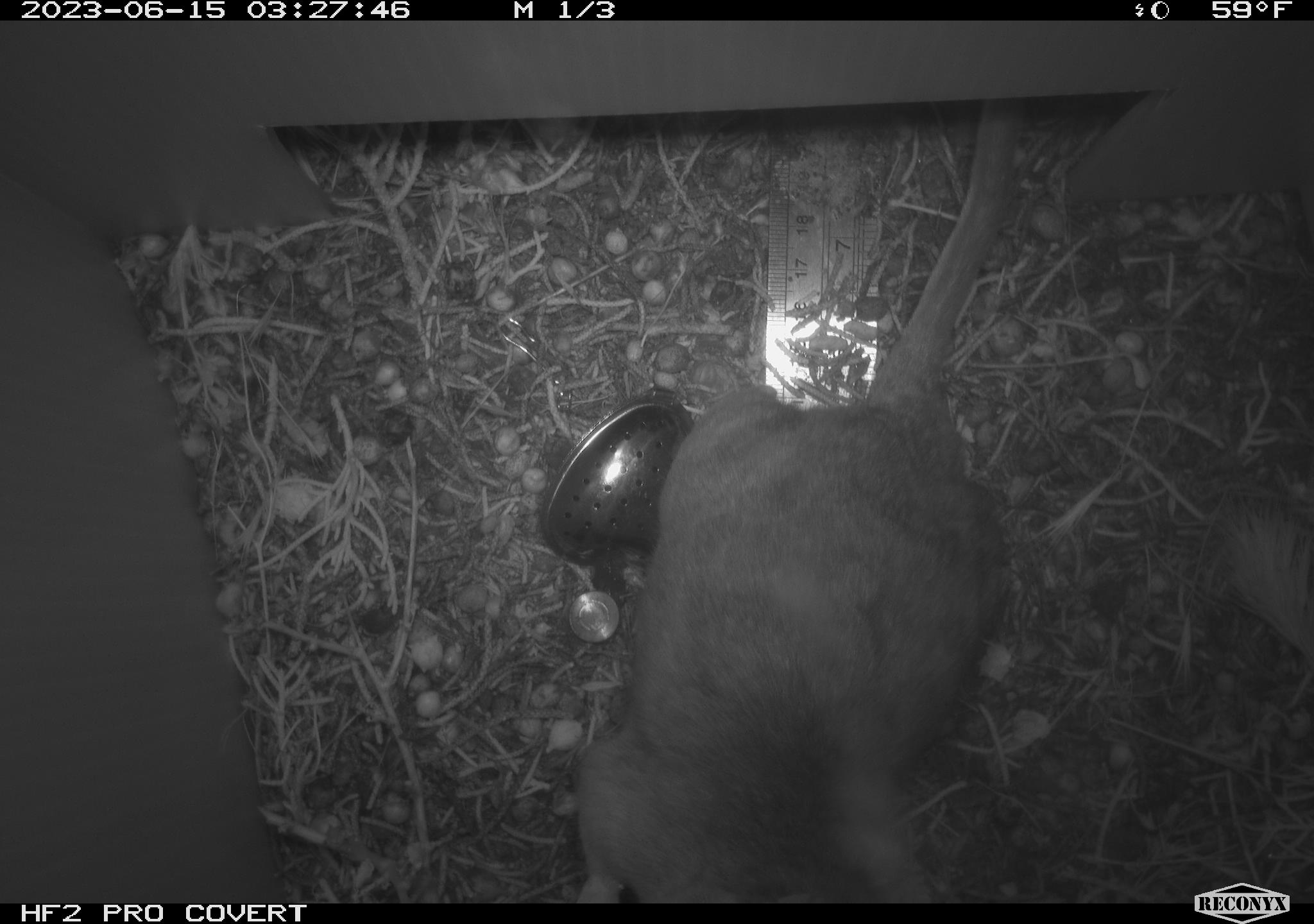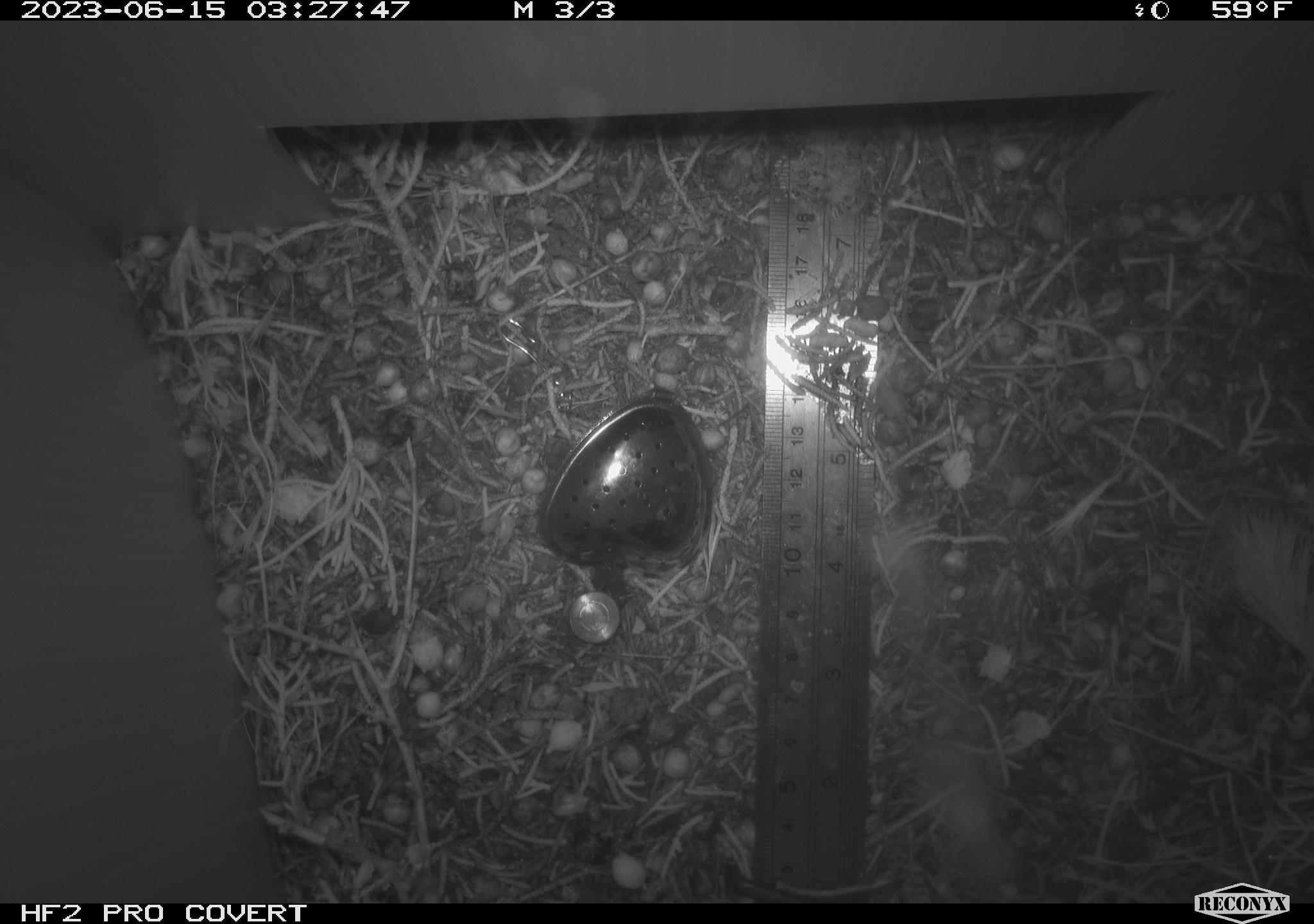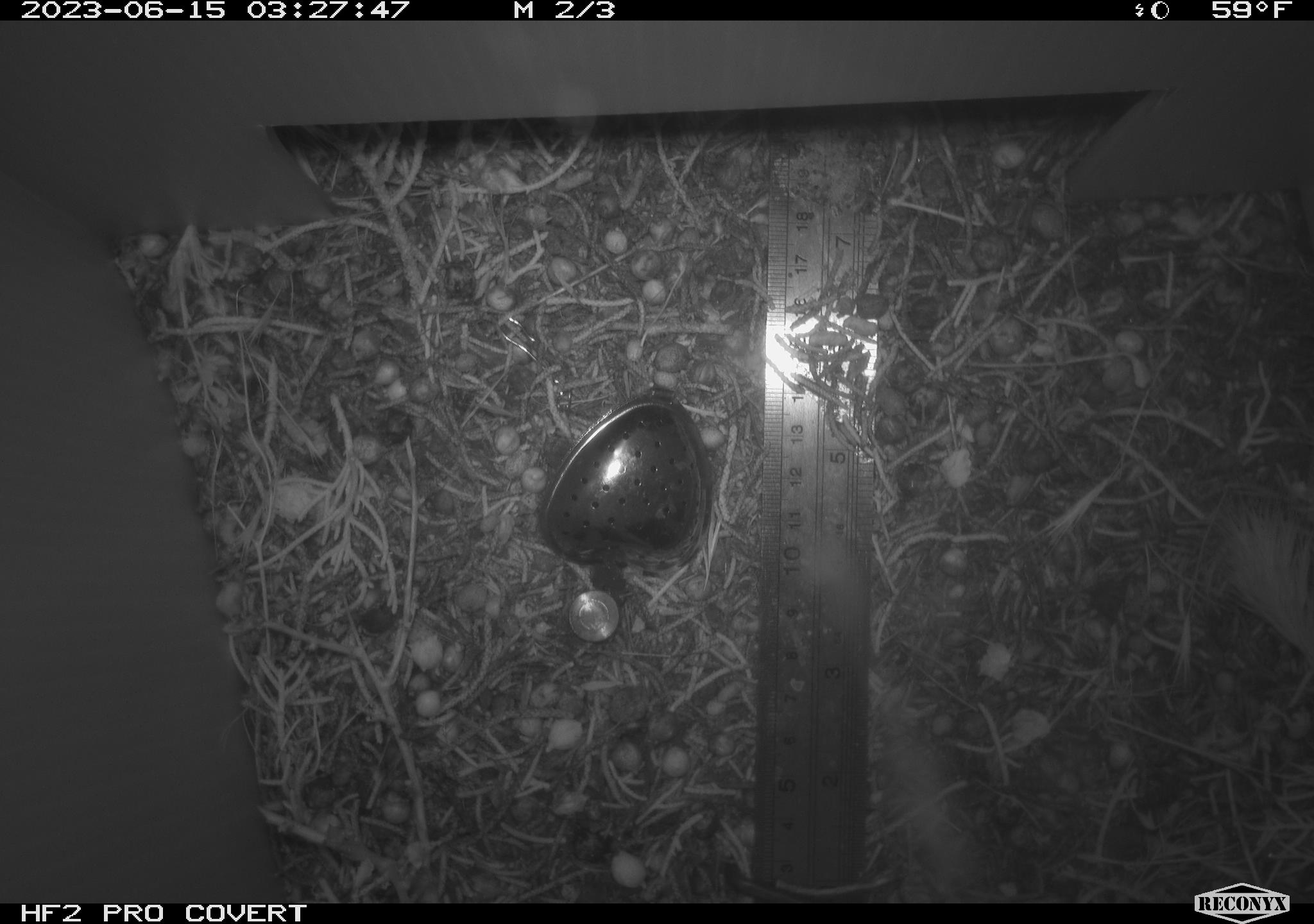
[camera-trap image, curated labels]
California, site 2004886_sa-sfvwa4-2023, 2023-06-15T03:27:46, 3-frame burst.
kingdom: Animalia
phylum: Chordata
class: Mammalia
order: Rodentia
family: Cricetidae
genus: Neotoma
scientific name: Neotoma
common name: pack rat or woodrat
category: neotoma species